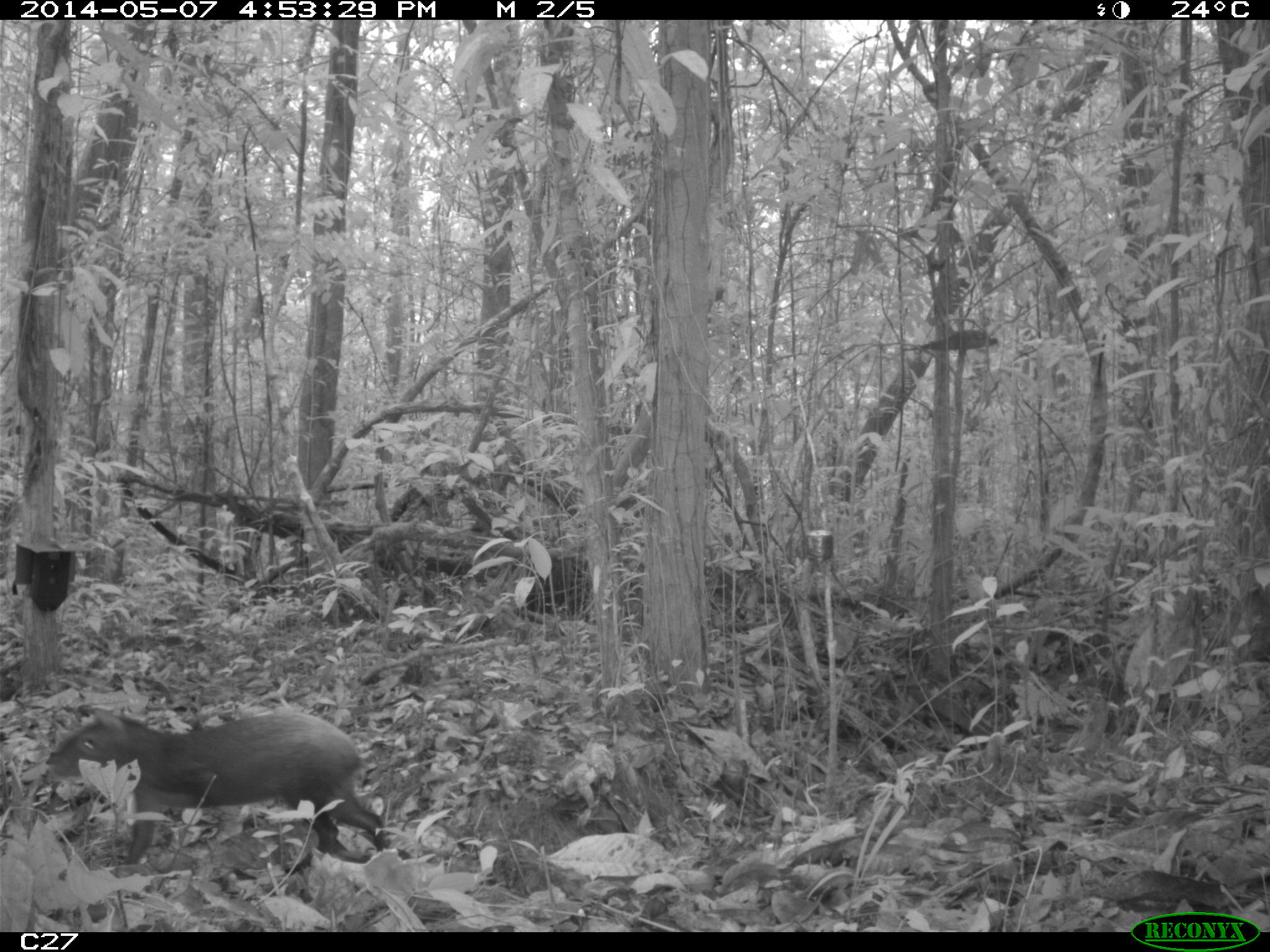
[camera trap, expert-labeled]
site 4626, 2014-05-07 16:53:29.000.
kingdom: Animalia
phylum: Chordata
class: Mammalia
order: Rodentia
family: Dasyproctidae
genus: Dasyprocta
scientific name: Dasyprocta leporina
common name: red-rumped agouti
Dasyprocta leporina (red-rumped agouti), count 1, age adult.